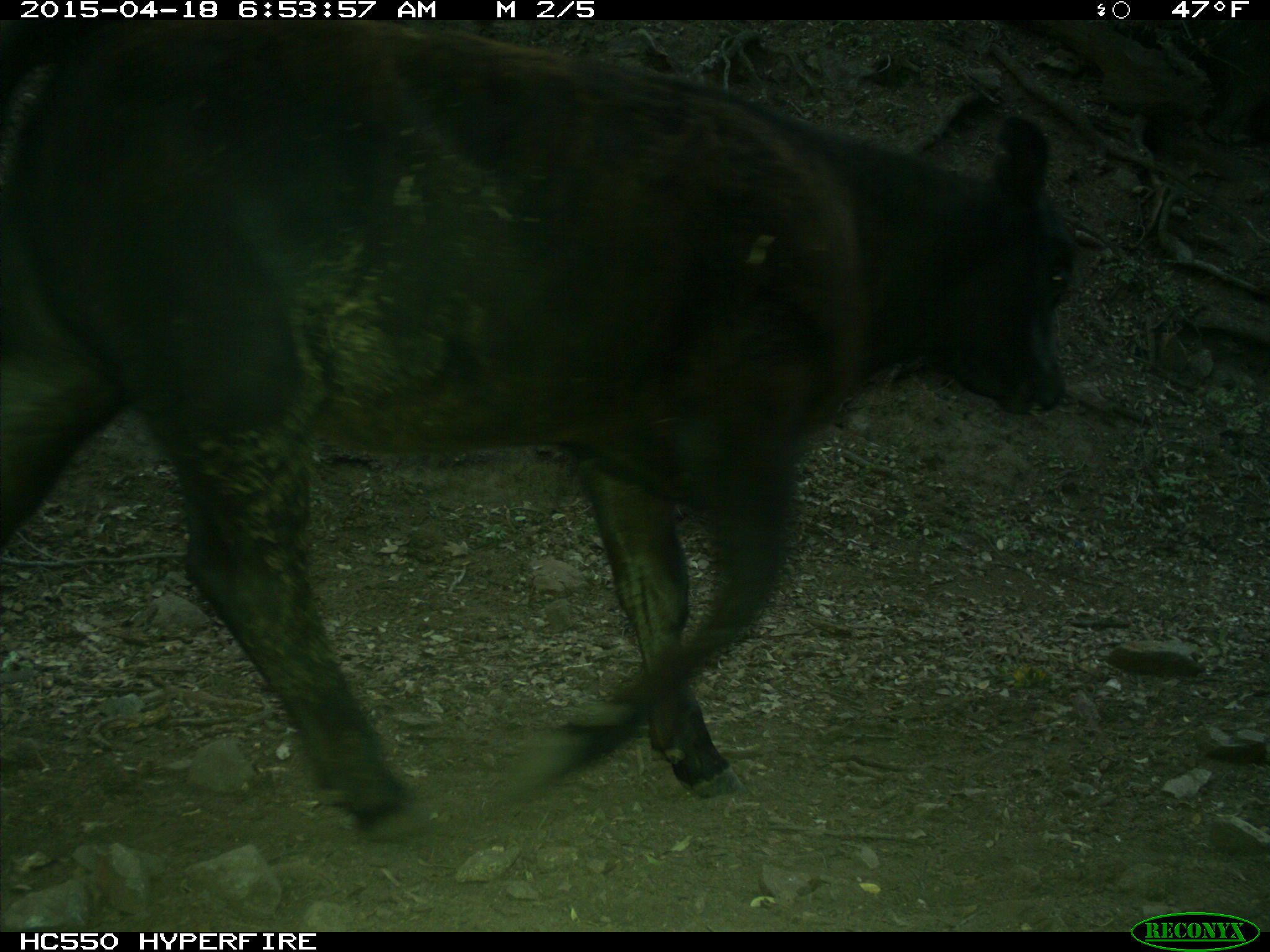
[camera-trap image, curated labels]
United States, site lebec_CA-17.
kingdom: Animalia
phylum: Chordata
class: Mammalia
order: Artiodactyla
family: Bovidae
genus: Bos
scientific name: Bos taurus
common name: domestic cow